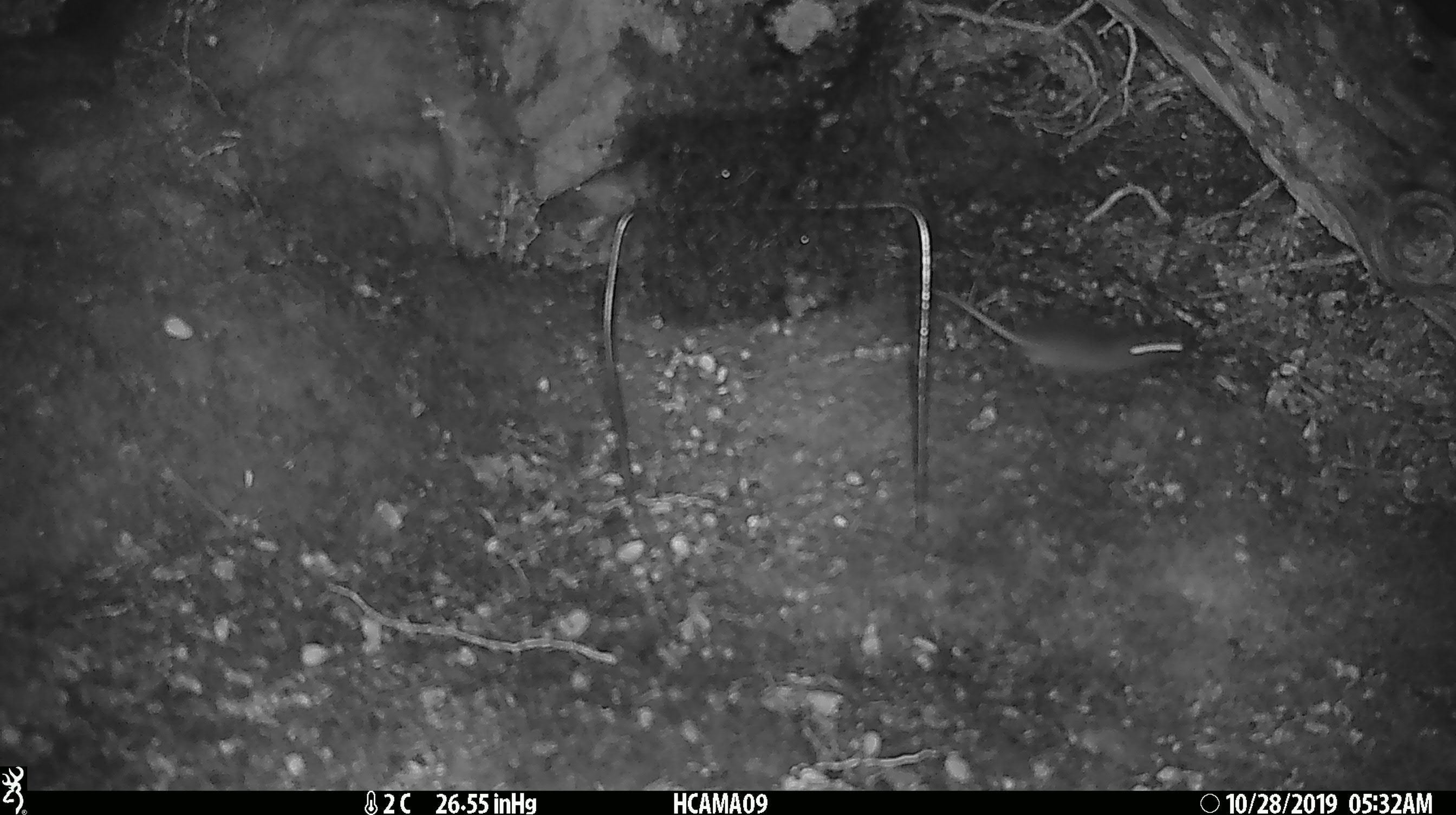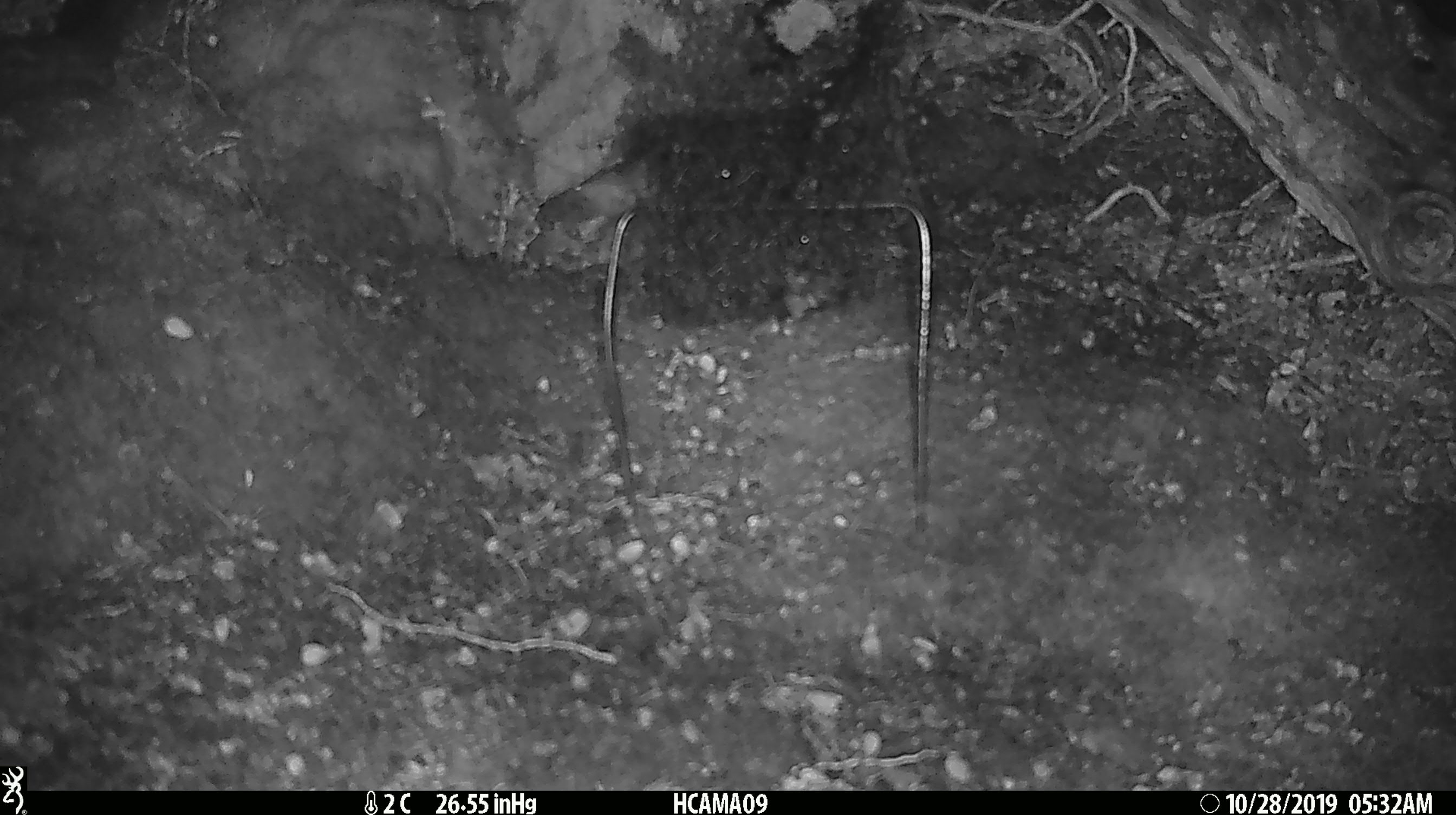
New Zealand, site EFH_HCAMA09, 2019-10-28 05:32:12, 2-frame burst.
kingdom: Animalia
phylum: Chordata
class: Mammalia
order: Rodentia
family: Muridae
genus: Mus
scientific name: Mus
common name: mouse